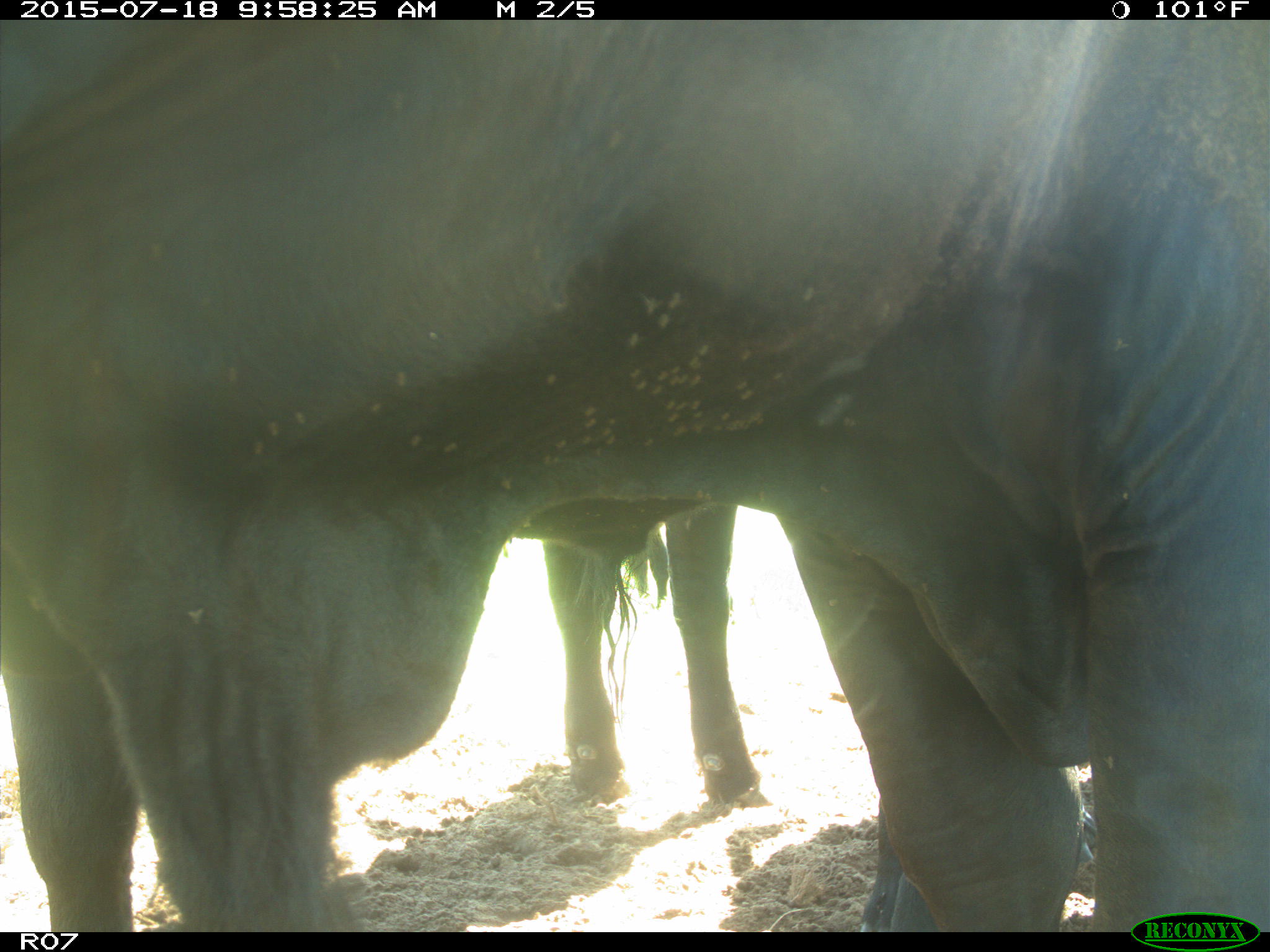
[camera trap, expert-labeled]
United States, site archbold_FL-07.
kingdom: Animalia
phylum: Chordata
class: Mammalia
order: Artiodactyla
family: Bovidae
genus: Bos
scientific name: Bos taurus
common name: domestic cow